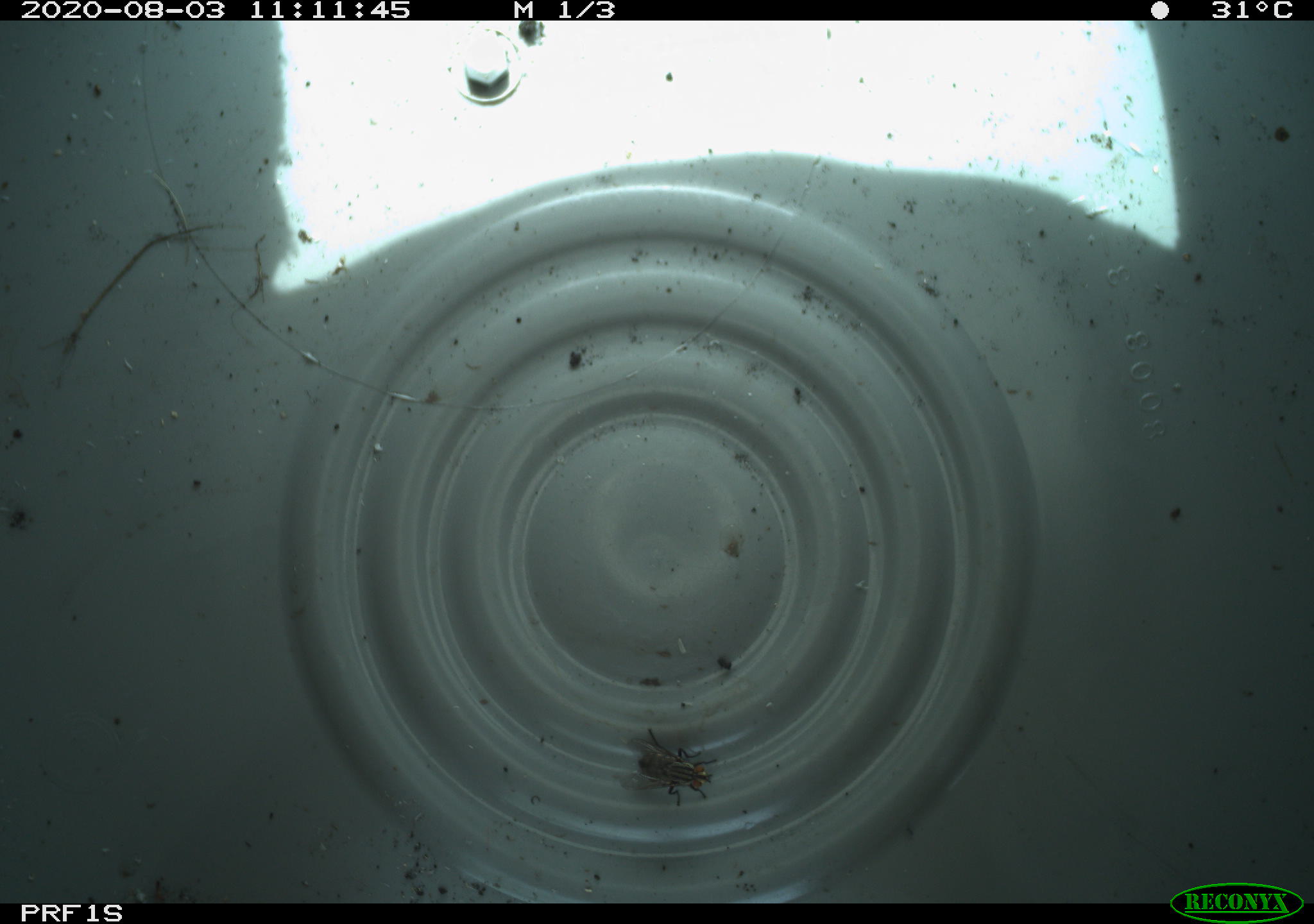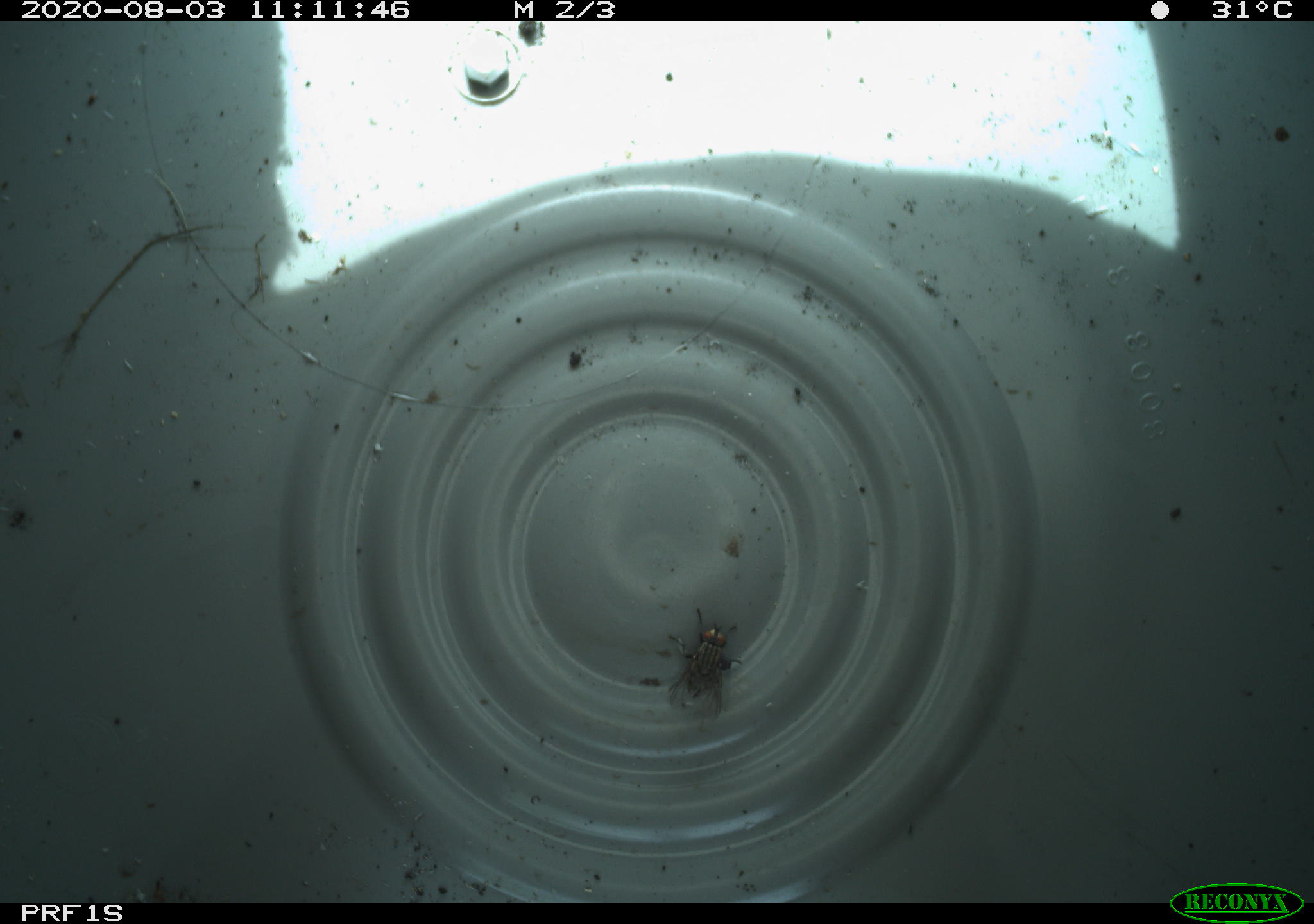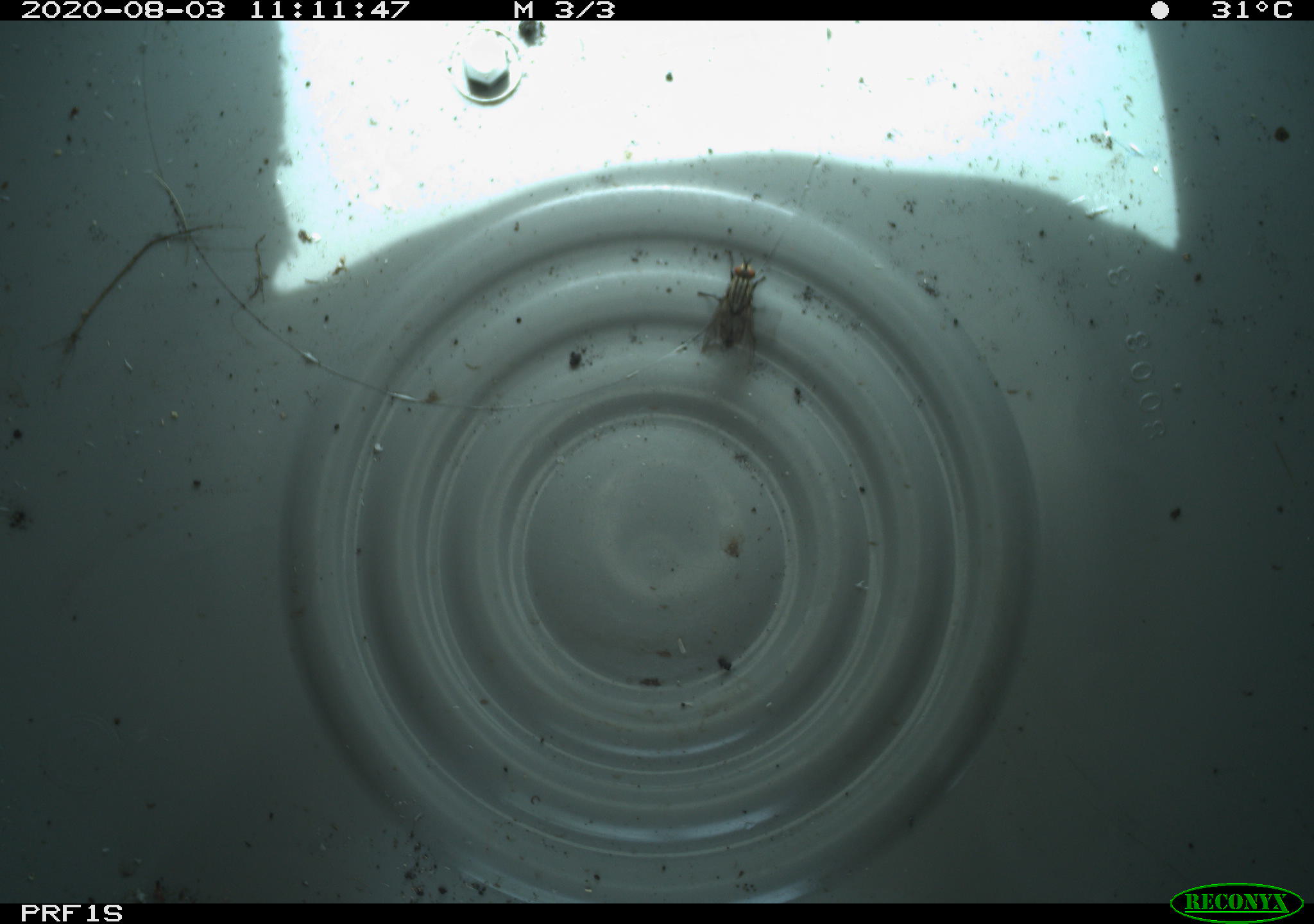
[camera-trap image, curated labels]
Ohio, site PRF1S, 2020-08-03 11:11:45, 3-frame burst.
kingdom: Animalia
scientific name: Animalia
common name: animal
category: invertebrate